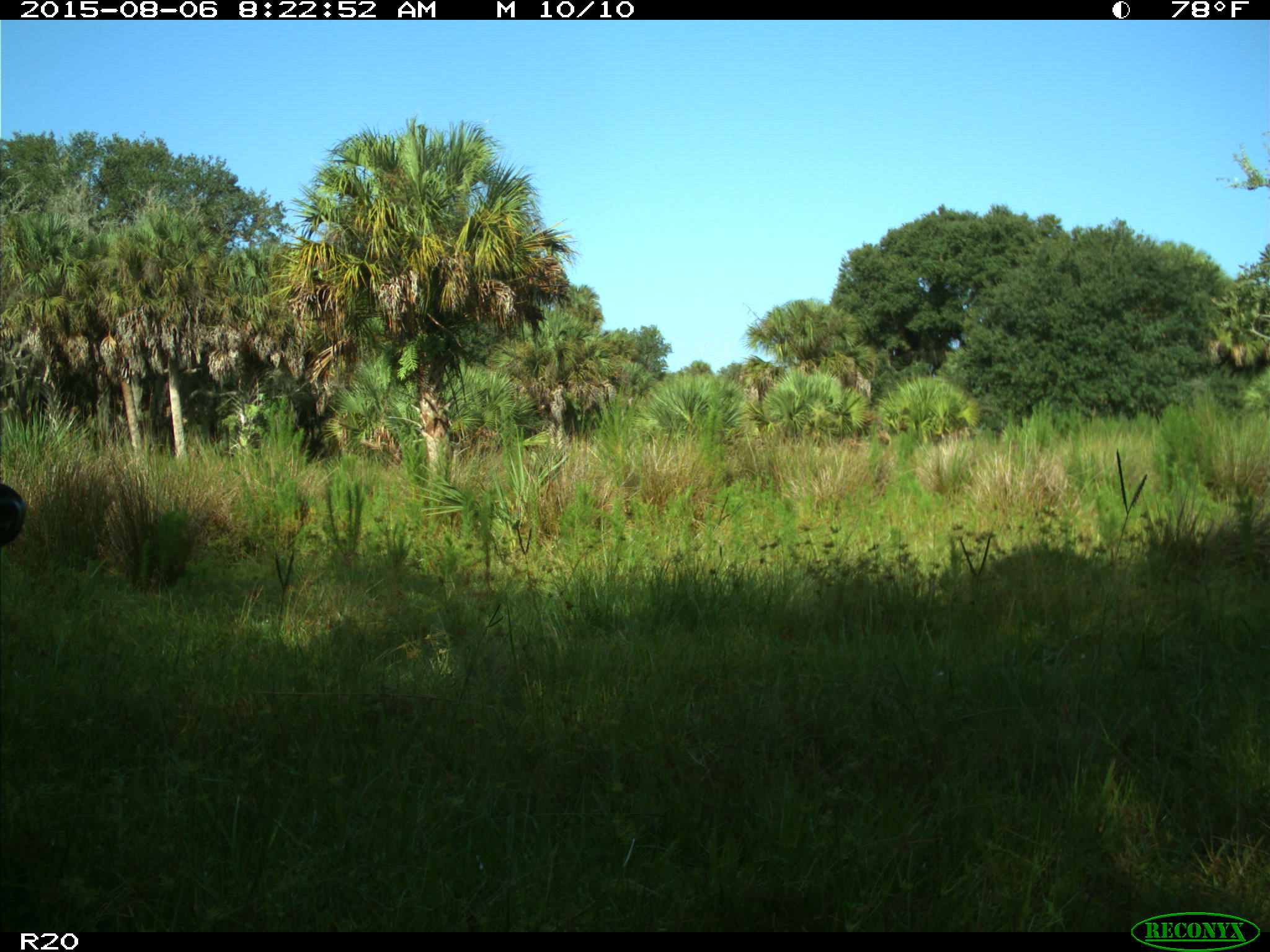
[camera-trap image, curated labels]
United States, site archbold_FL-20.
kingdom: Animalia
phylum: Chordata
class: Mammalia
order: Artiodactyla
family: Bovidae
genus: Bos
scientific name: Bos taurus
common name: domestic cow